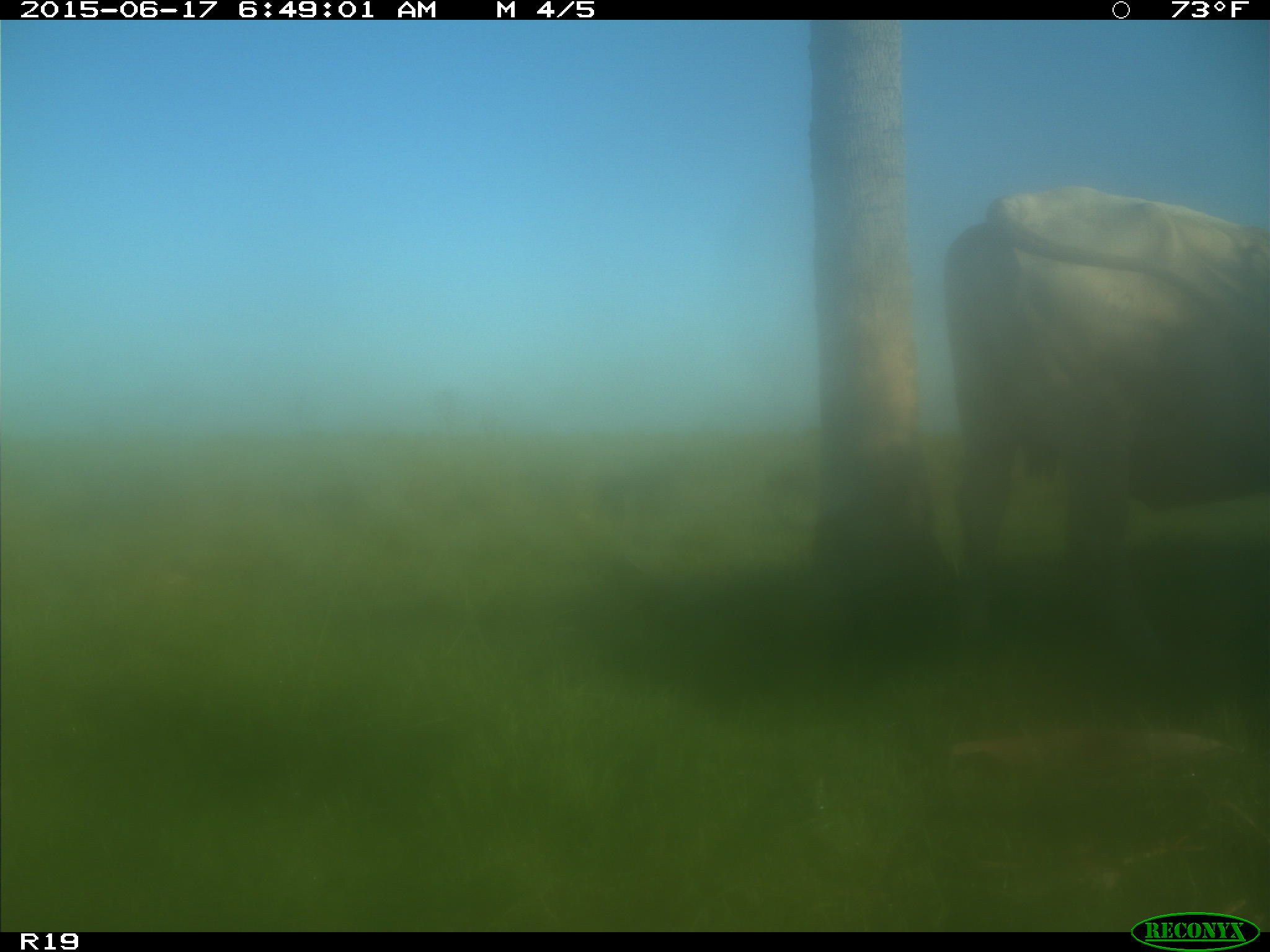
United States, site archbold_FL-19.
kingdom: Animalia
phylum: Chordata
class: Mammalia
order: Artiodactyla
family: Bovidae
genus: Bos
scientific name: Bos taurus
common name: domestic cow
Bos taurus (domestic cow).